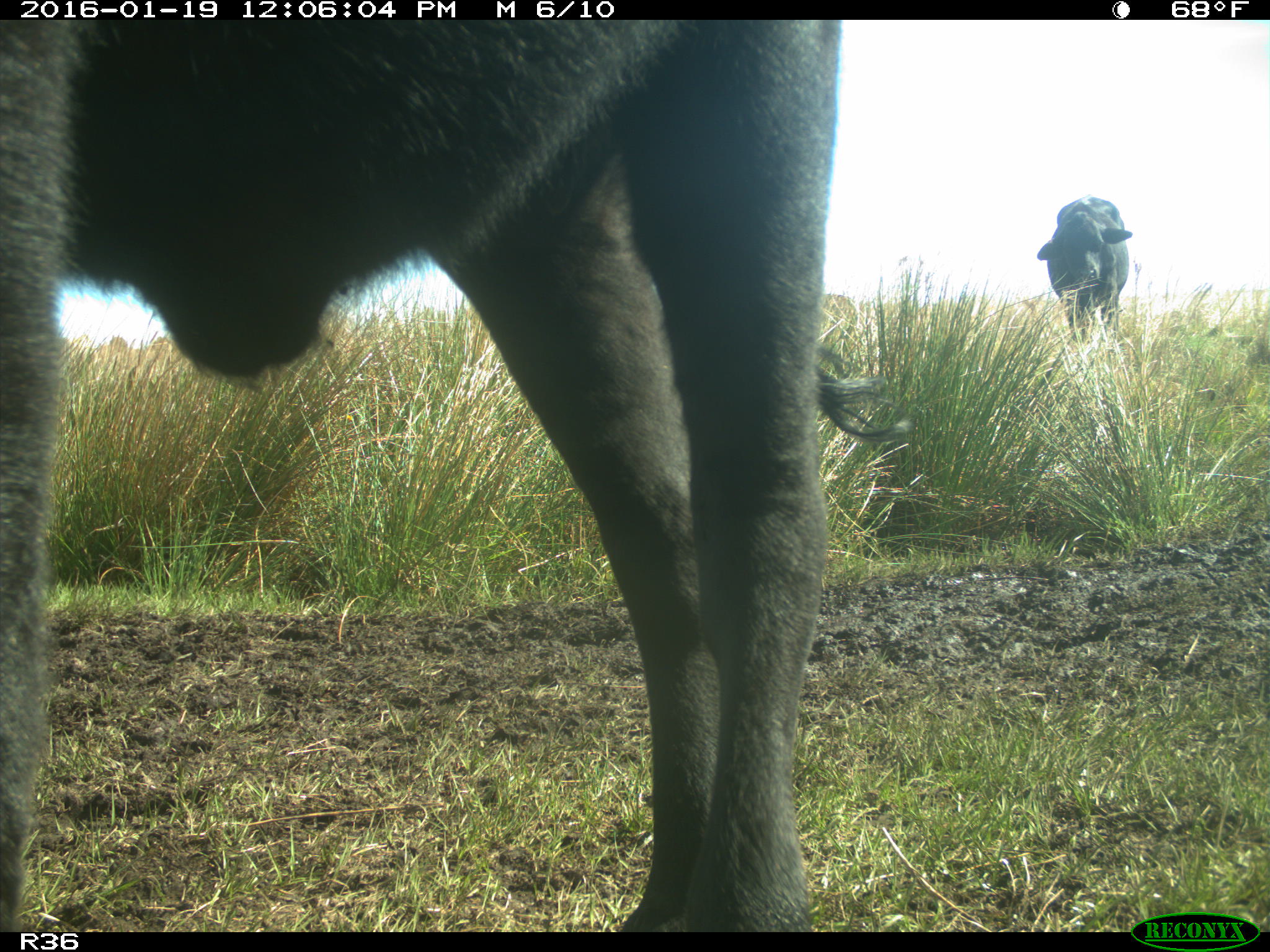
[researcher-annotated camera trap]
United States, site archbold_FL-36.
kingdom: Animalia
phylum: Chordata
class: Mammalia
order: Artiodactyla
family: Bovidae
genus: Bos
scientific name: Bos taurus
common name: domestic cow